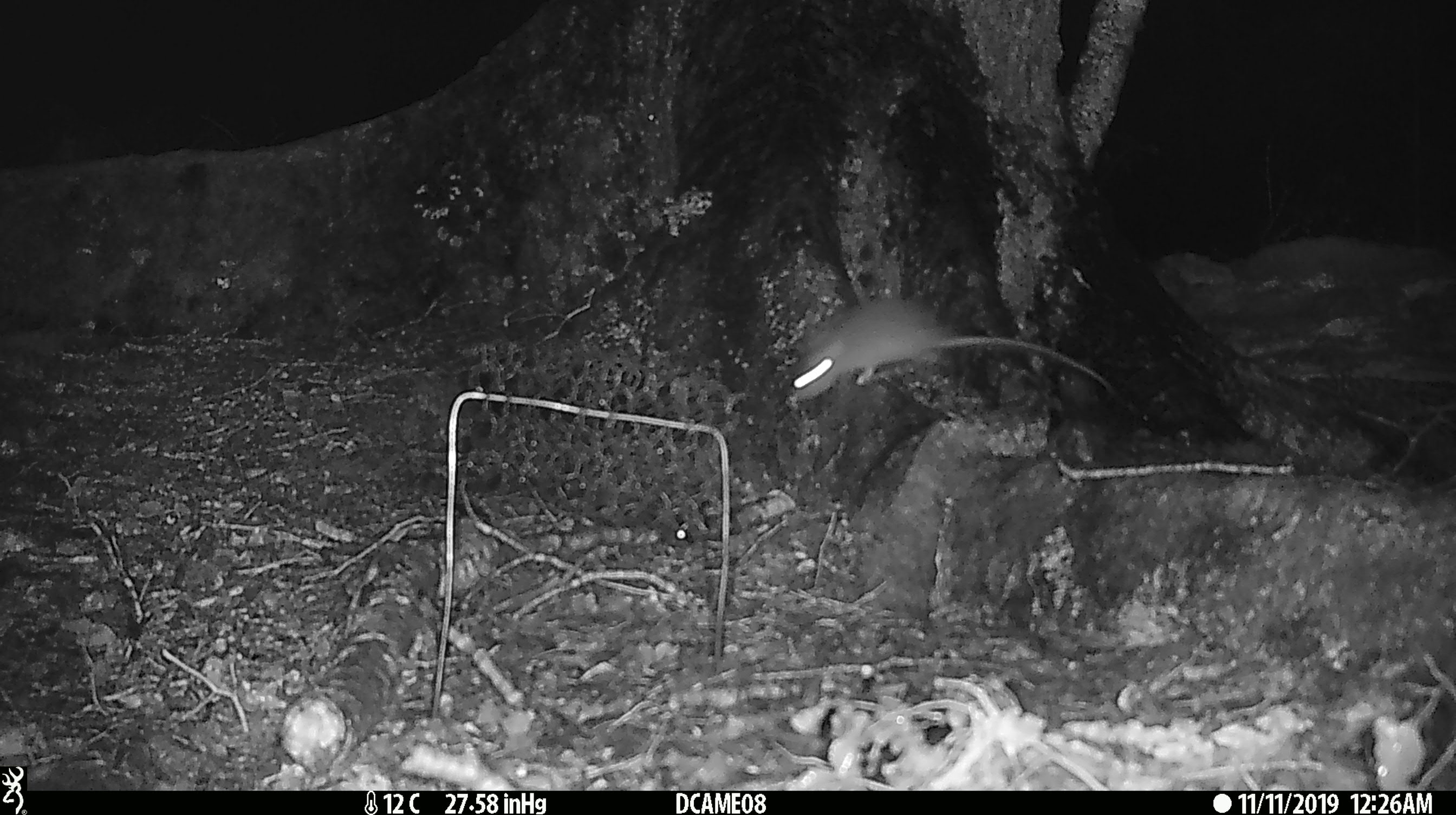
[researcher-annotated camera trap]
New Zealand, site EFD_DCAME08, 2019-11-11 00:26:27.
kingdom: Animalia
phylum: Chordata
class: Mammalia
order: Rodentia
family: Muridae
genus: Rattus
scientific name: Rattus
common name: rat